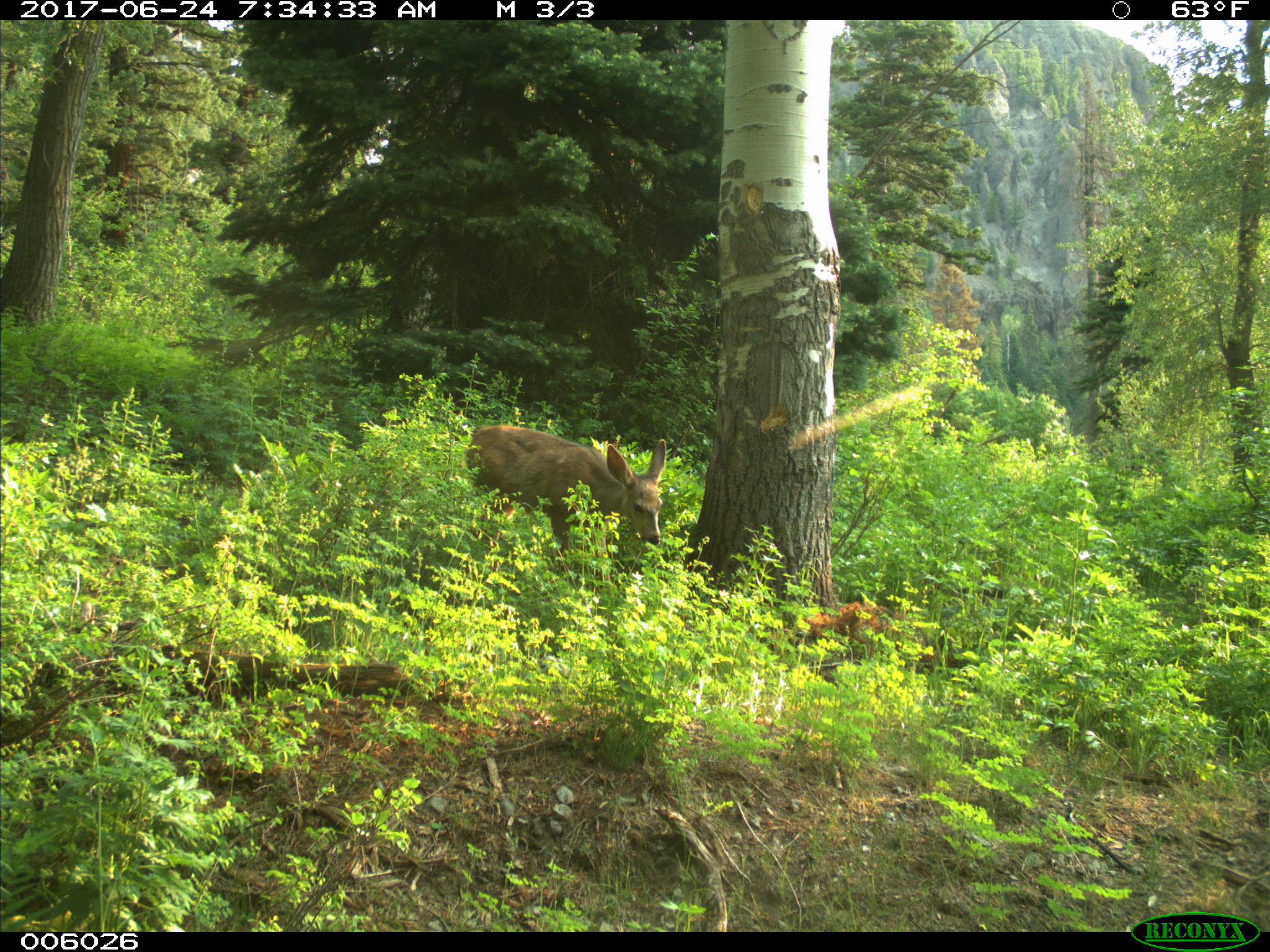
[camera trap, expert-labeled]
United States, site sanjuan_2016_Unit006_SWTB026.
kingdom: Animalia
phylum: Chordata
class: Mammalia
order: Artiodactyla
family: Cervidae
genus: Odocoileus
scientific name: Odocoileus hemionus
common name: mule deer